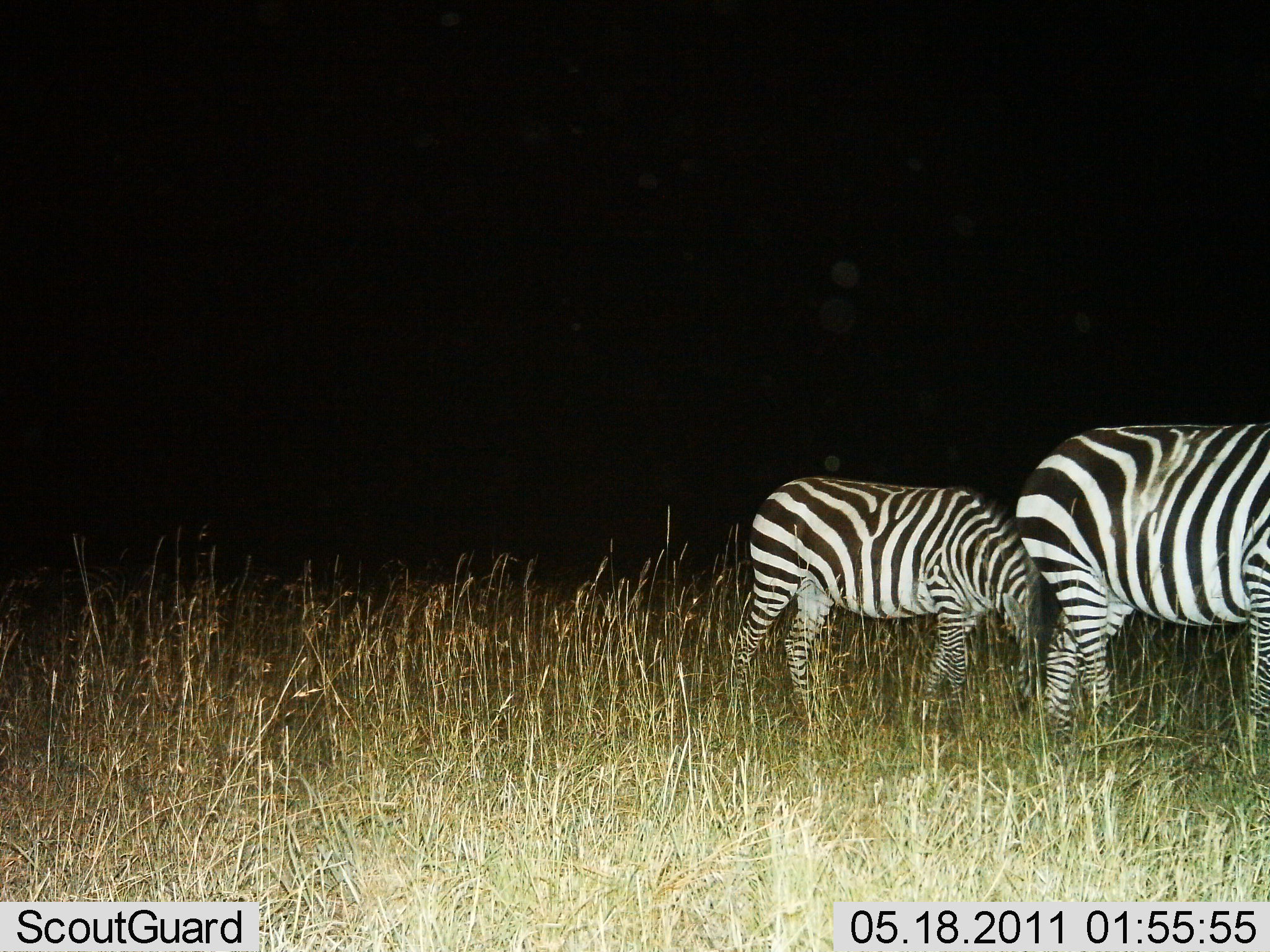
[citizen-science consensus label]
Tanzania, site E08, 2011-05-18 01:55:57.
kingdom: Animalia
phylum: Chordata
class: Mammalia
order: Perissodactyla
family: Equidae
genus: Equus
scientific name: Equus quagga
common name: plains zebra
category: zebra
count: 2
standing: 54%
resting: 0%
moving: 23%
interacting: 0%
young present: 38%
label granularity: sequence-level